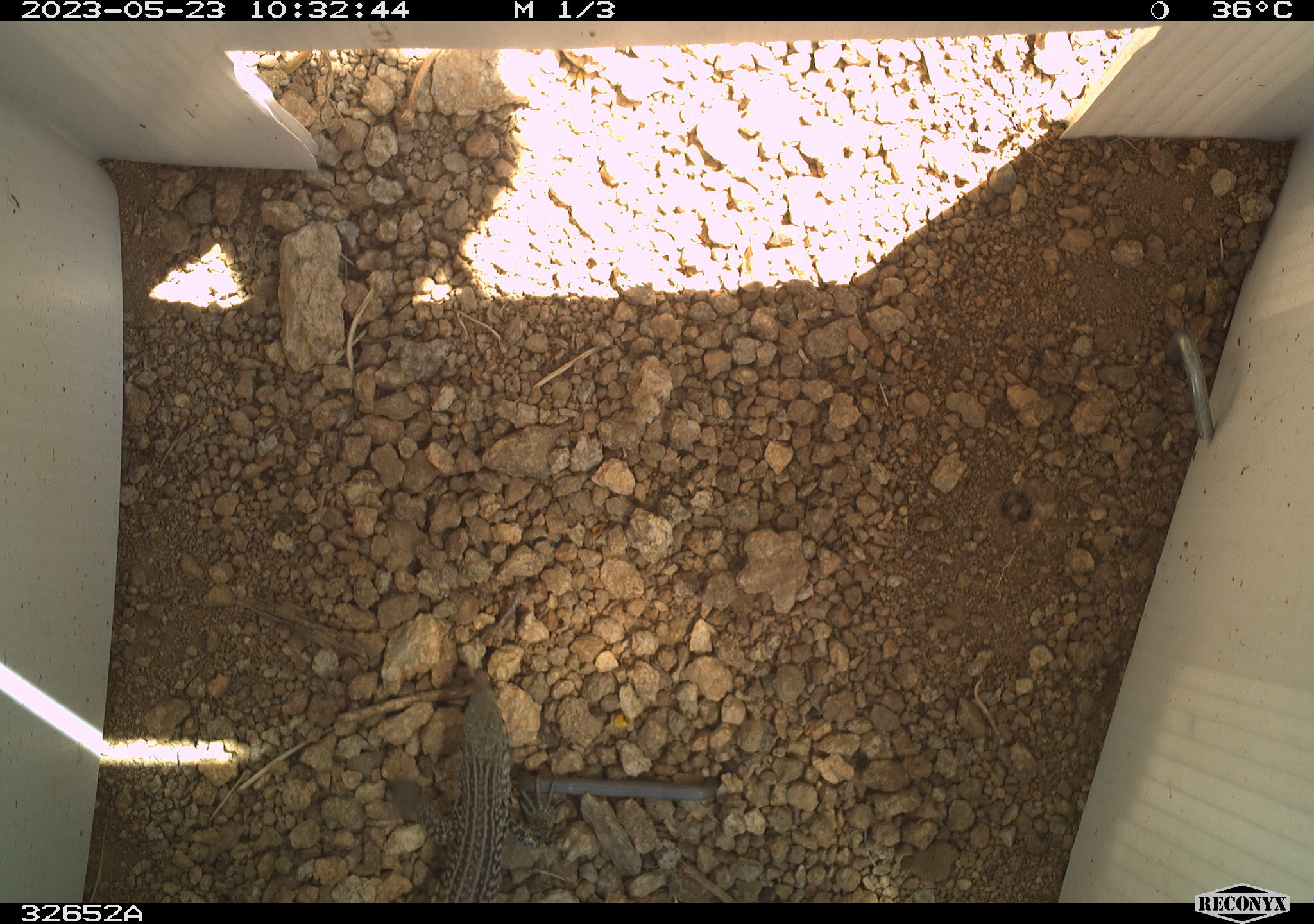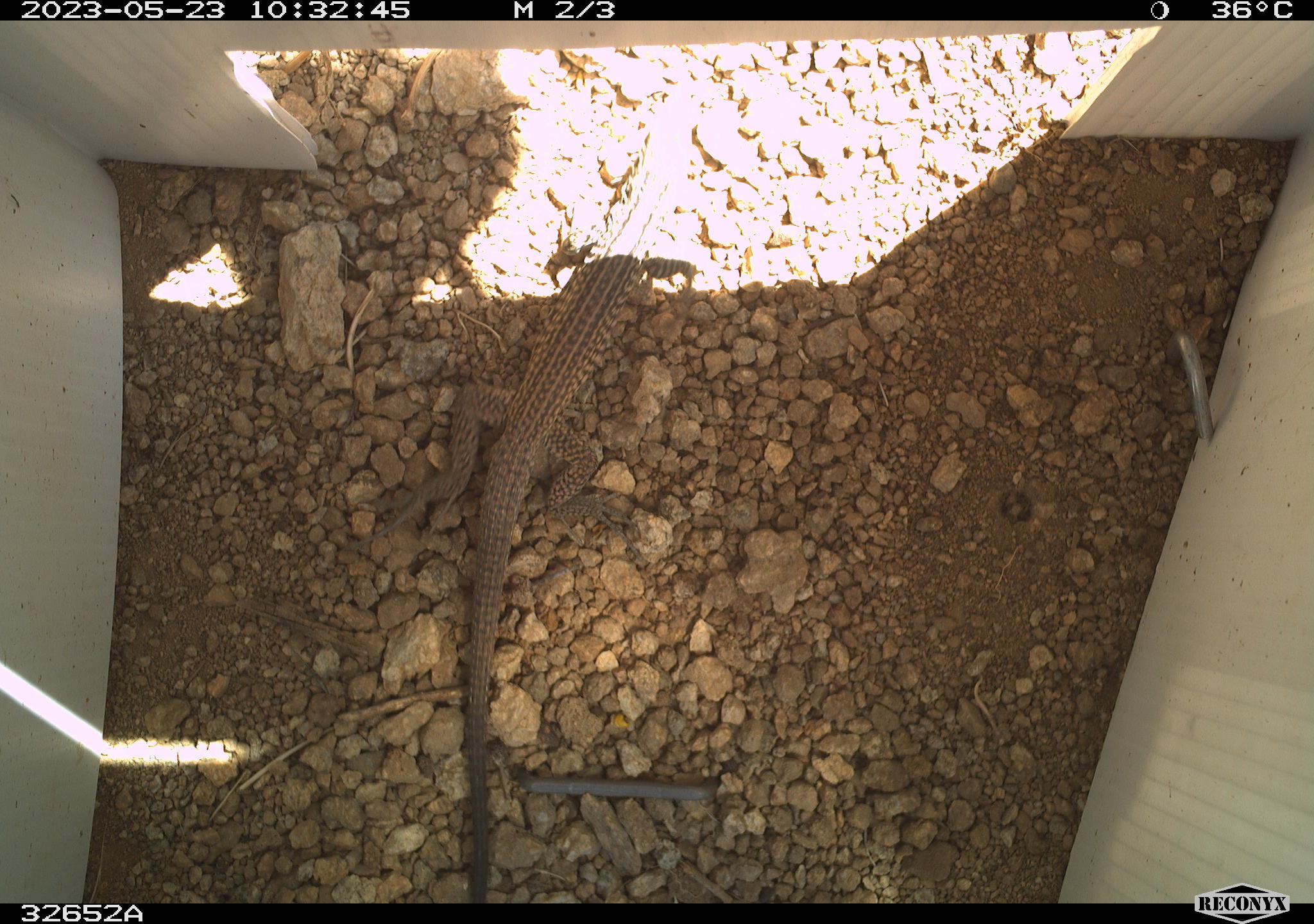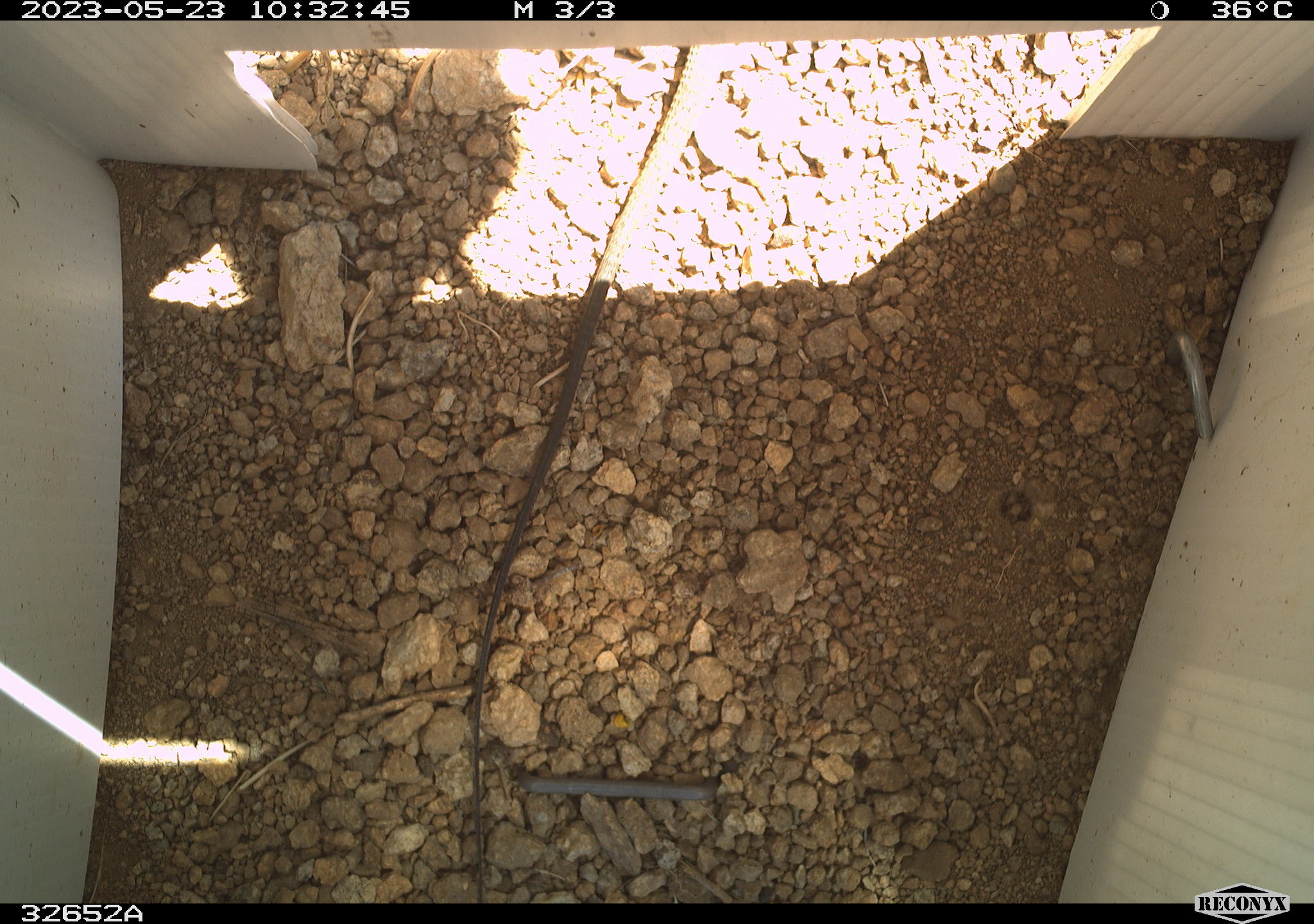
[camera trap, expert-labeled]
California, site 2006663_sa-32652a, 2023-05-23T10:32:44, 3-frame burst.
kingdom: Animalia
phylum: Chordata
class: Reptilia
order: Squamata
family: Teiidae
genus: Aspidoscelis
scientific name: Aspidoscelis tigris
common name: western whiptail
Western whiptail (Aspidoscelis tigris).